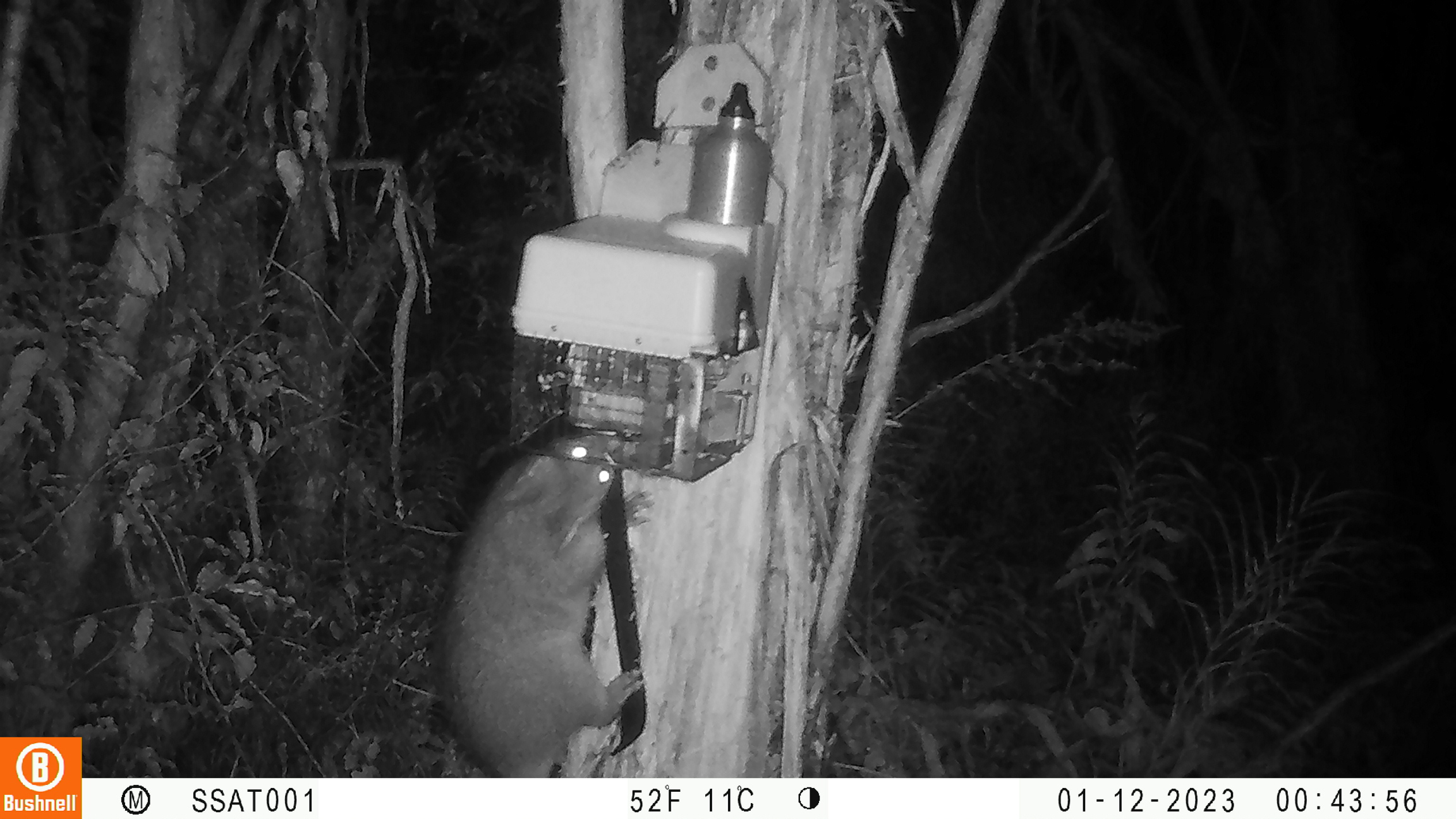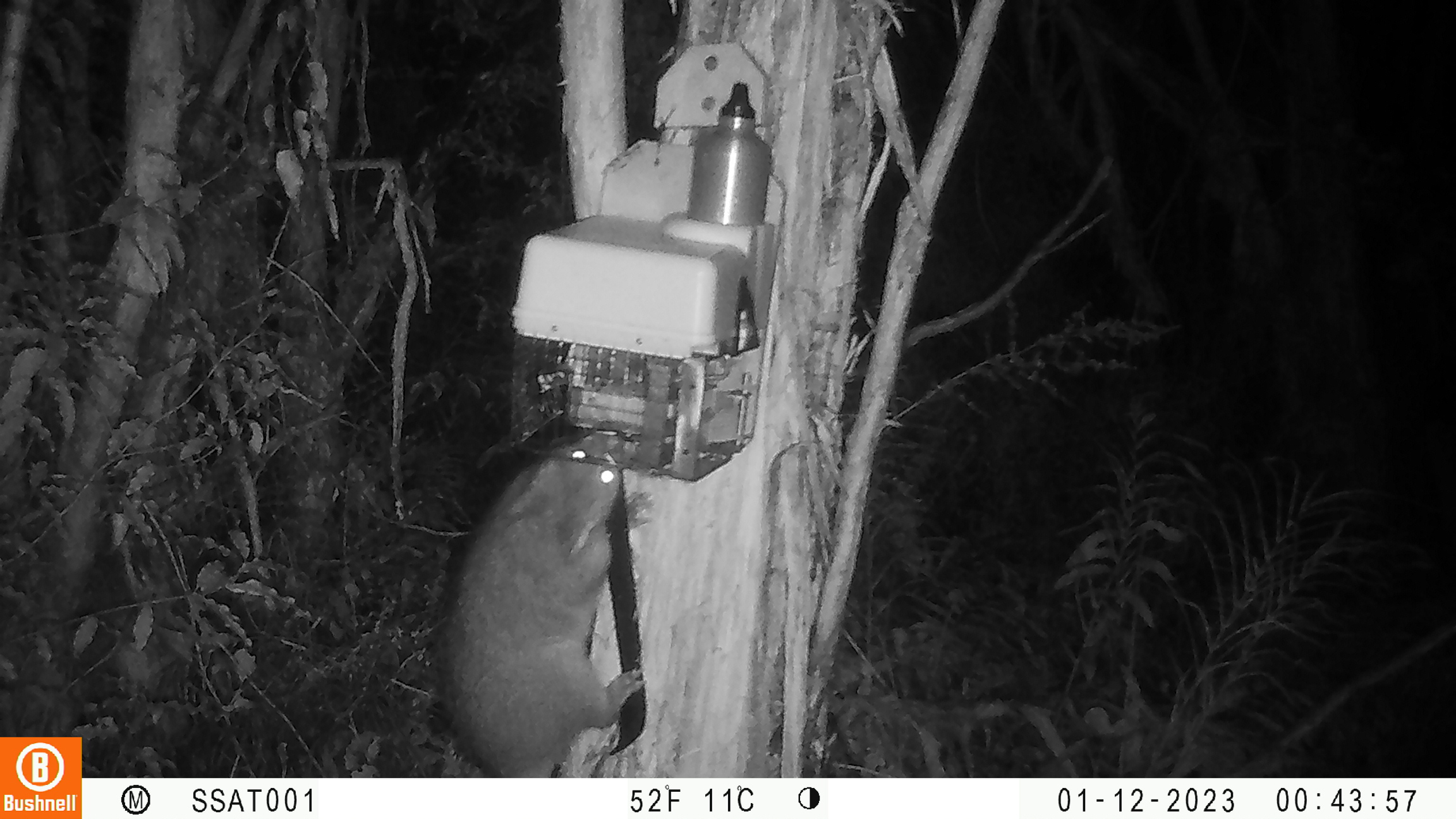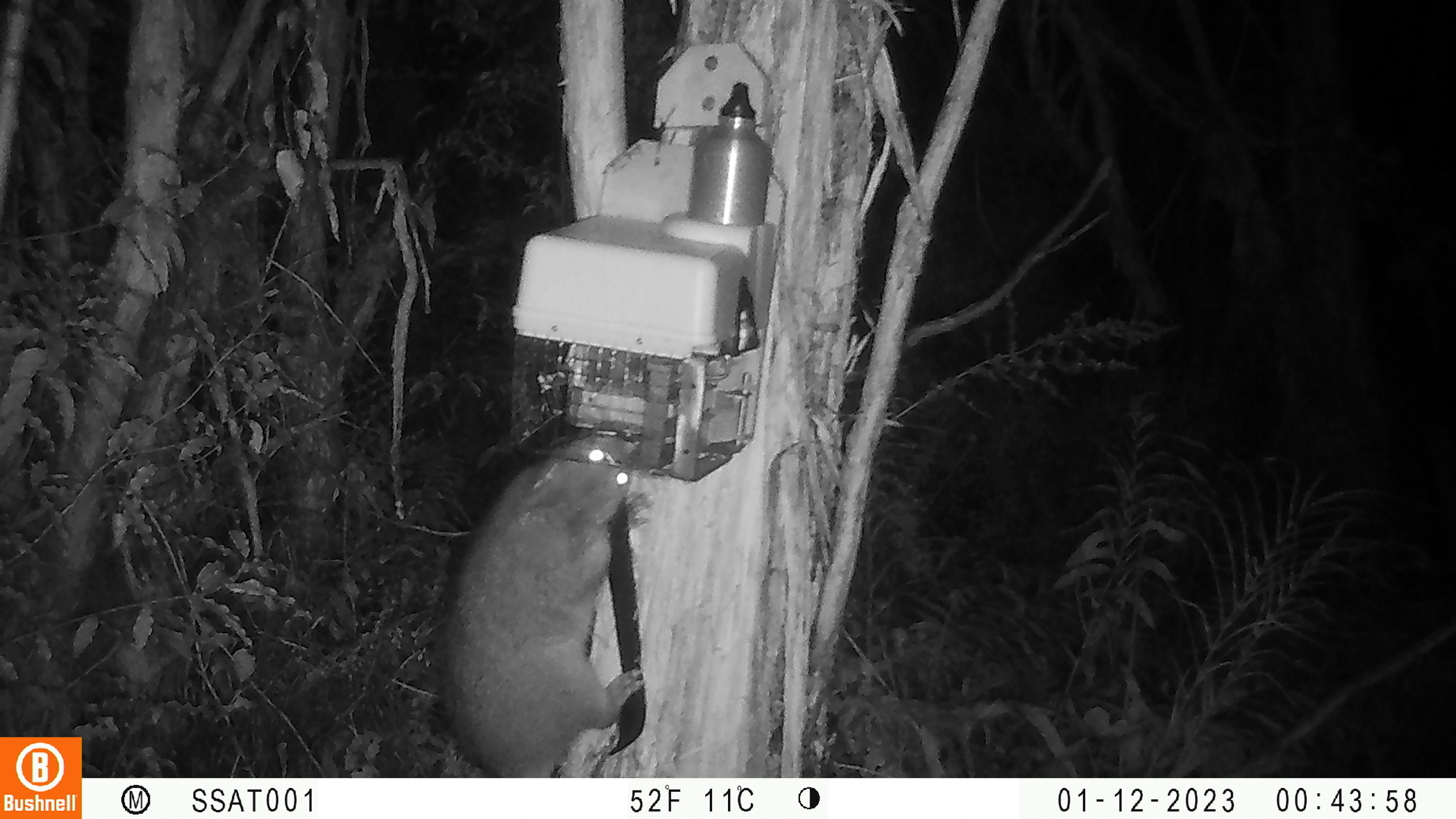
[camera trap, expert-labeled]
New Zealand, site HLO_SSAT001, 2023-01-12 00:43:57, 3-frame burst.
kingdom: Animalia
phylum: Chordata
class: Mammalia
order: Diprotodontia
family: Phalangeridae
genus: Trichosurus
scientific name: Trichosurus vulpecula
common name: common brushtail possum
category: possum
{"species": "possum (common brushtail possum) (Trichosurus vulpecula)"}